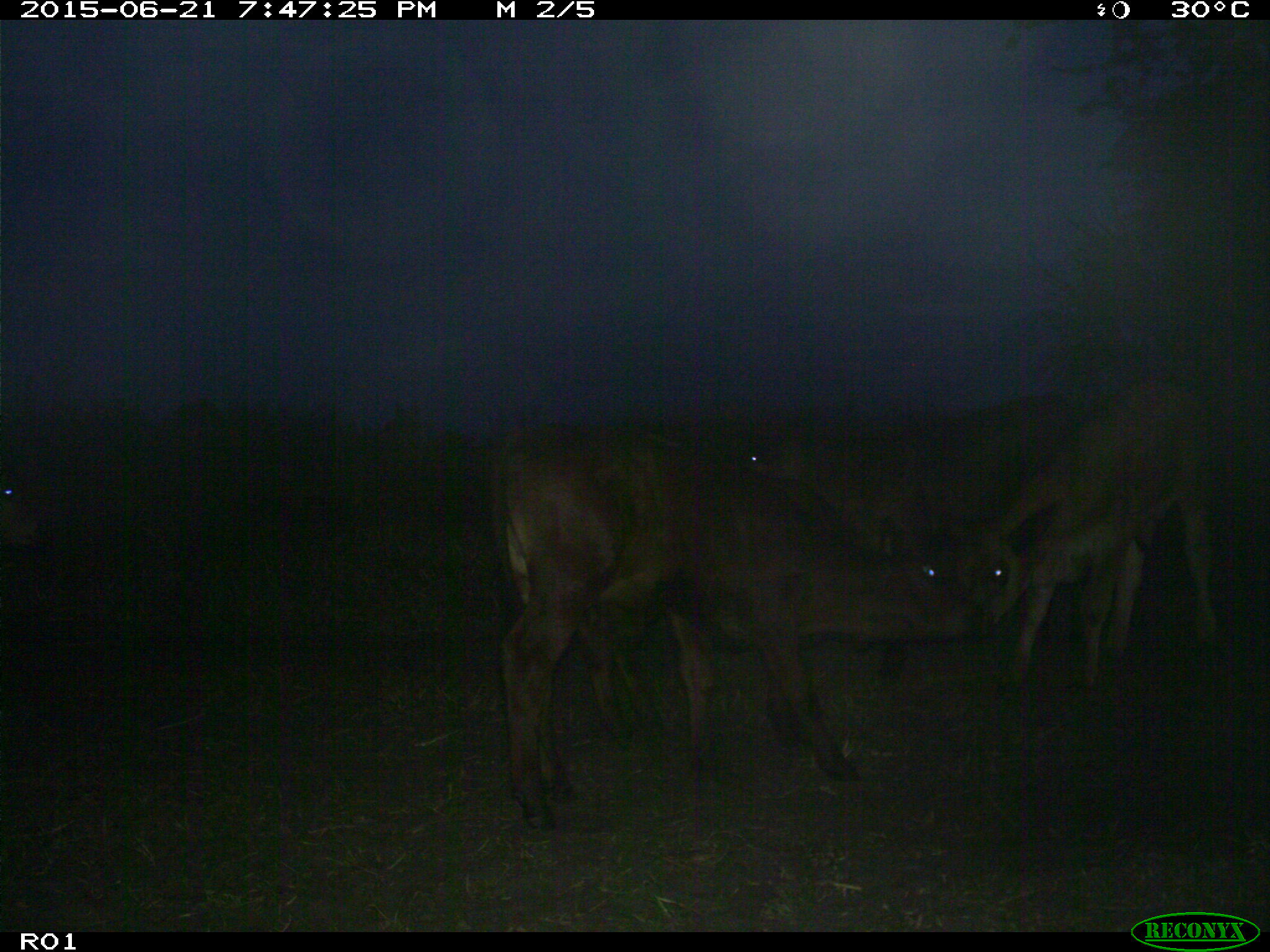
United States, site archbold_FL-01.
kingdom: Animalia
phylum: Chordata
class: Mammalia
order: Artiodactyla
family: Bovidae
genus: Bos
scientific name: Bos taurus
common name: domestic cow